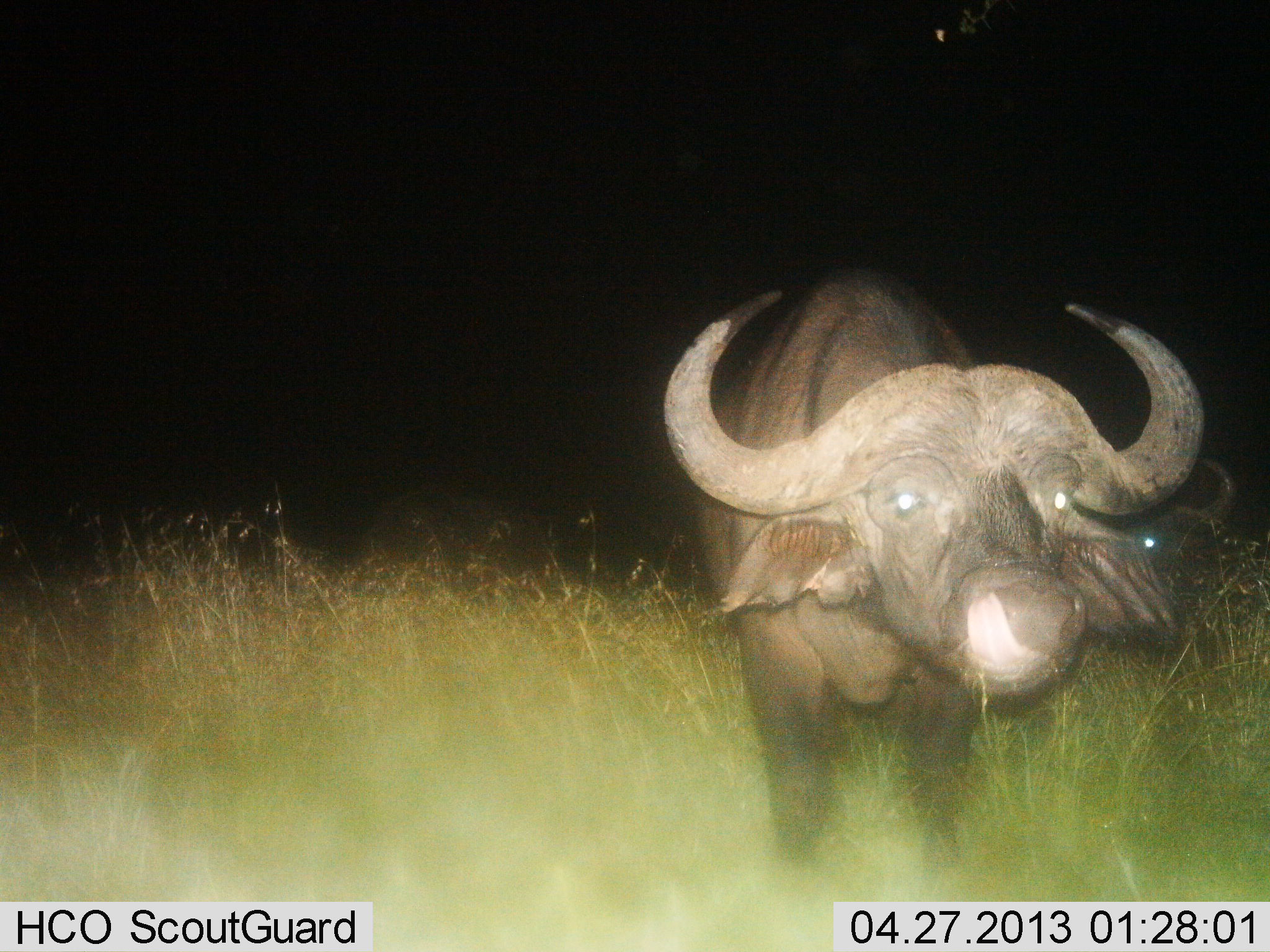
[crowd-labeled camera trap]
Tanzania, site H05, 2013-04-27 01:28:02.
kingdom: Animalia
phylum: Chordata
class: Mammalia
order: Artiodactyla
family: Bovidae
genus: Syncerus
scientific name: Syncerus caffer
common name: cape buffalo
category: buffalo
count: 1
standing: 87%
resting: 0%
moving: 9%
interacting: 4%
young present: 0%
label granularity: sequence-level